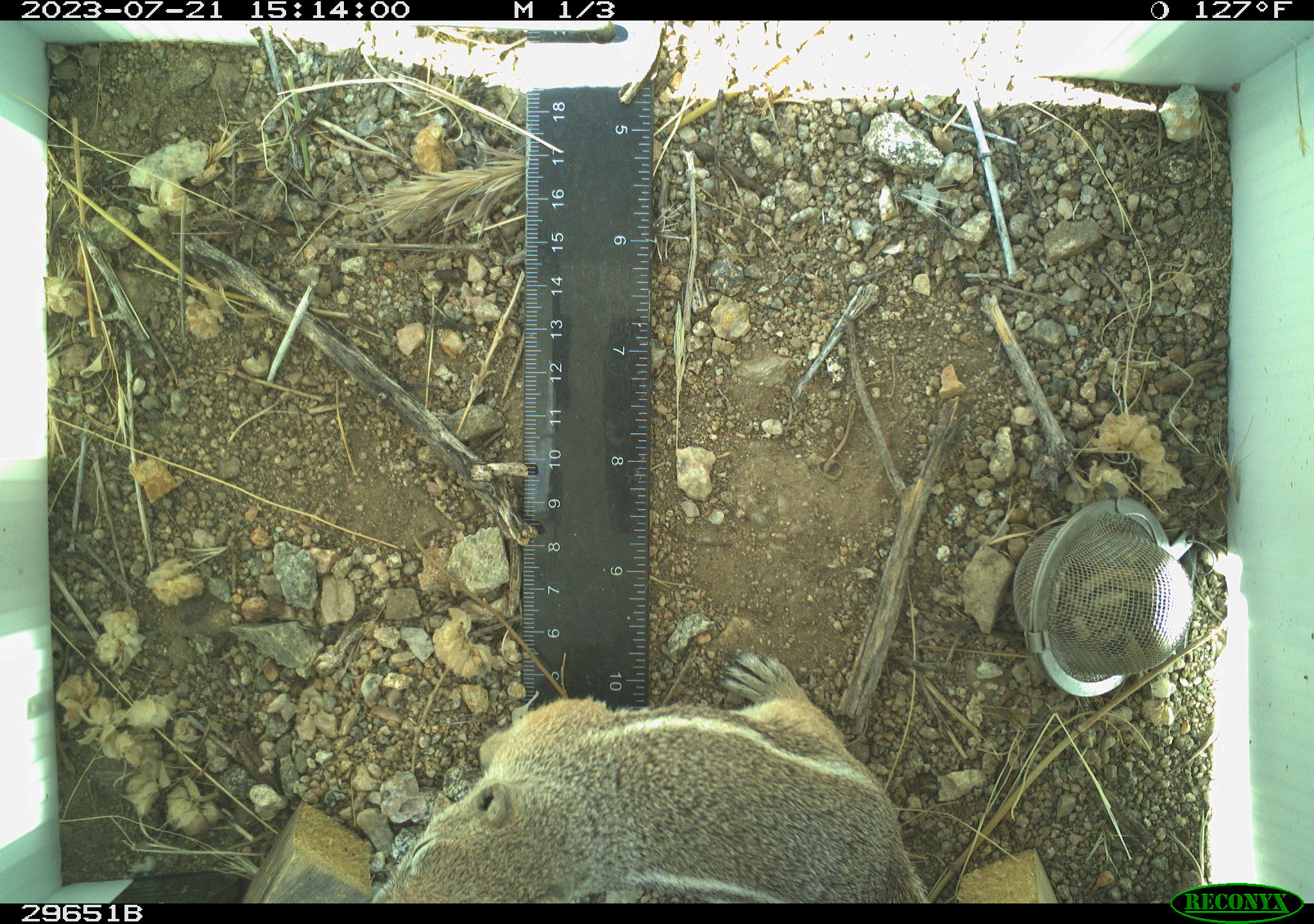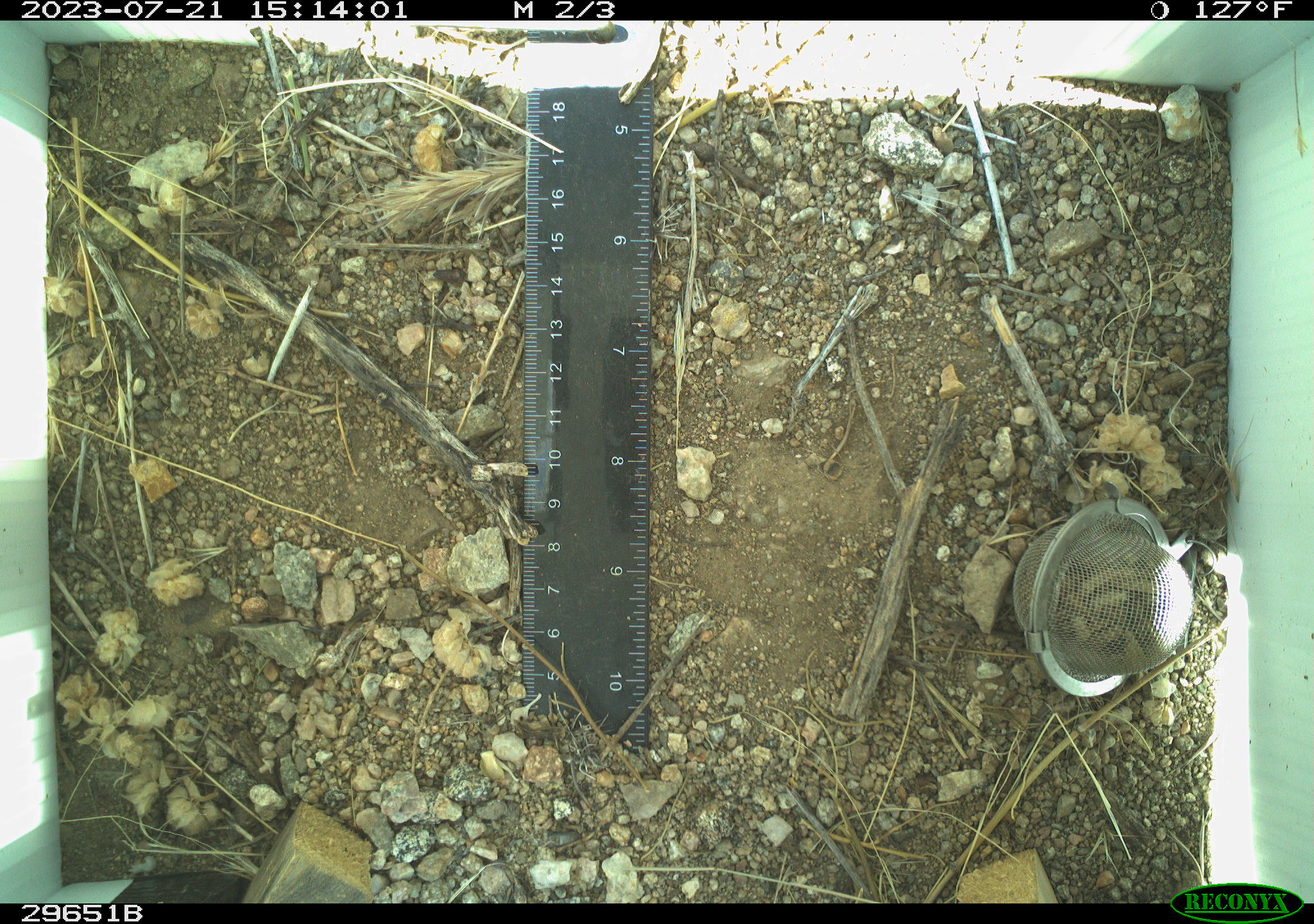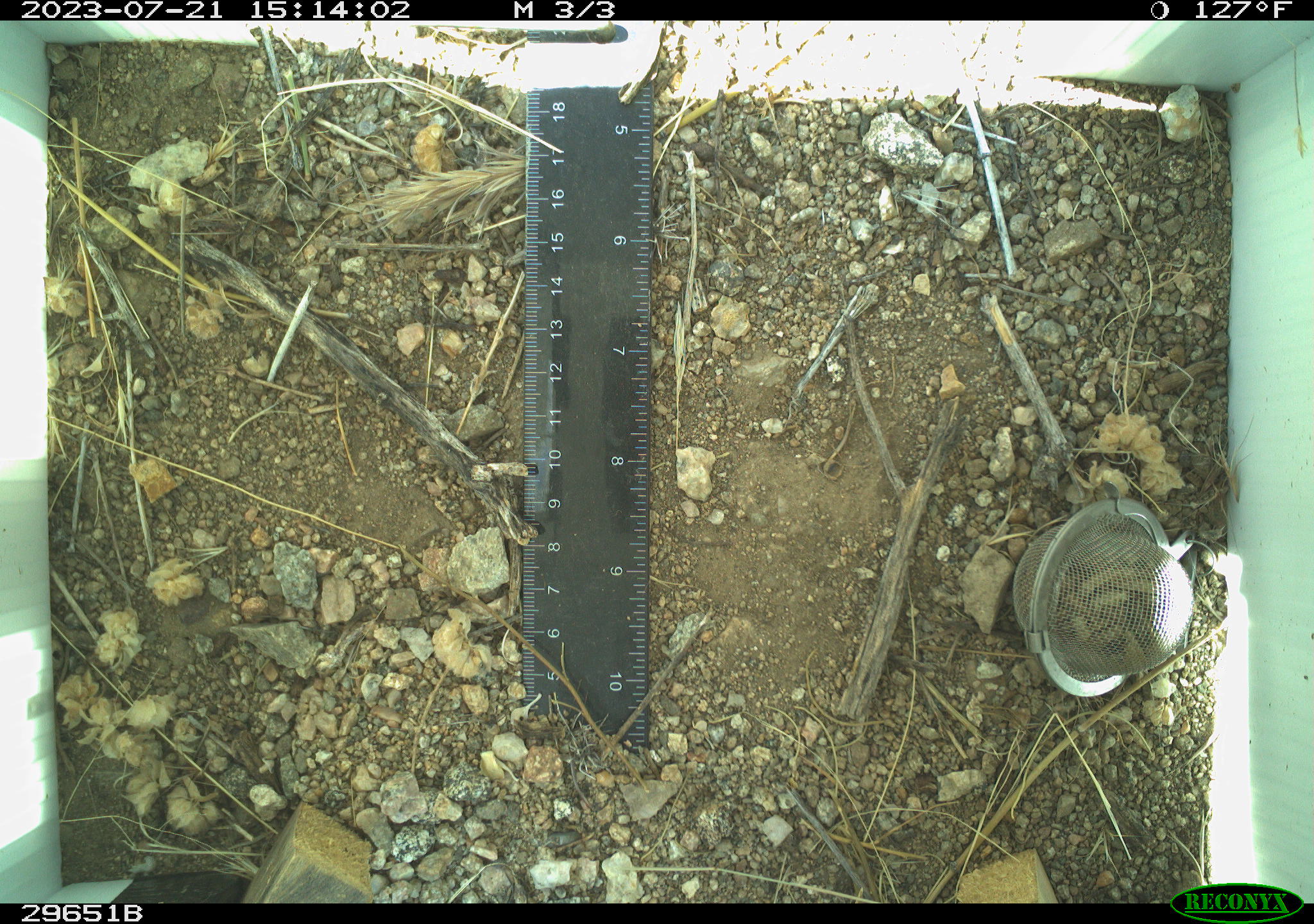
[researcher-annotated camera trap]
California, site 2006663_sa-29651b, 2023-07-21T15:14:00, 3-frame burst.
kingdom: Animalia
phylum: Chordata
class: Mammalia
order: Rodentia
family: Sciuridae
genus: Ammospermophilus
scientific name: Ammospermophilus leucurus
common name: white-tailed antelope squirrel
White-tailed antelope squirrel (Ammospermophilus leucurus).